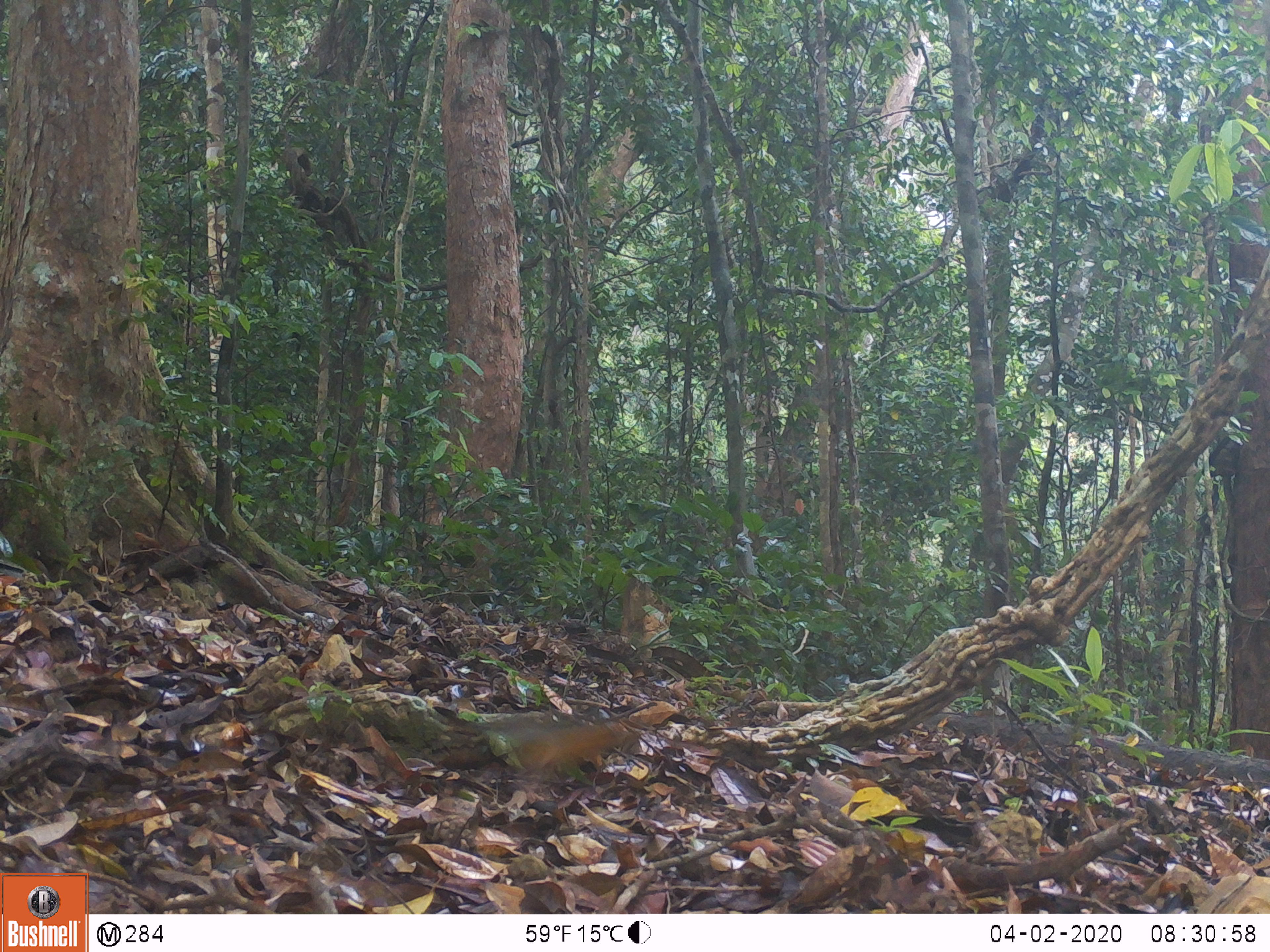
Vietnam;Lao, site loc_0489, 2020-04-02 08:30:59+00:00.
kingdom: Animalia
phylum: Chordata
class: Mammalia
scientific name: Mammalia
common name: mammal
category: unidentified small mammal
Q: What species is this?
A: Unidentified small mammal (mammal) (Mammalia).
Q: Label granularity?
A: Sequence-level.